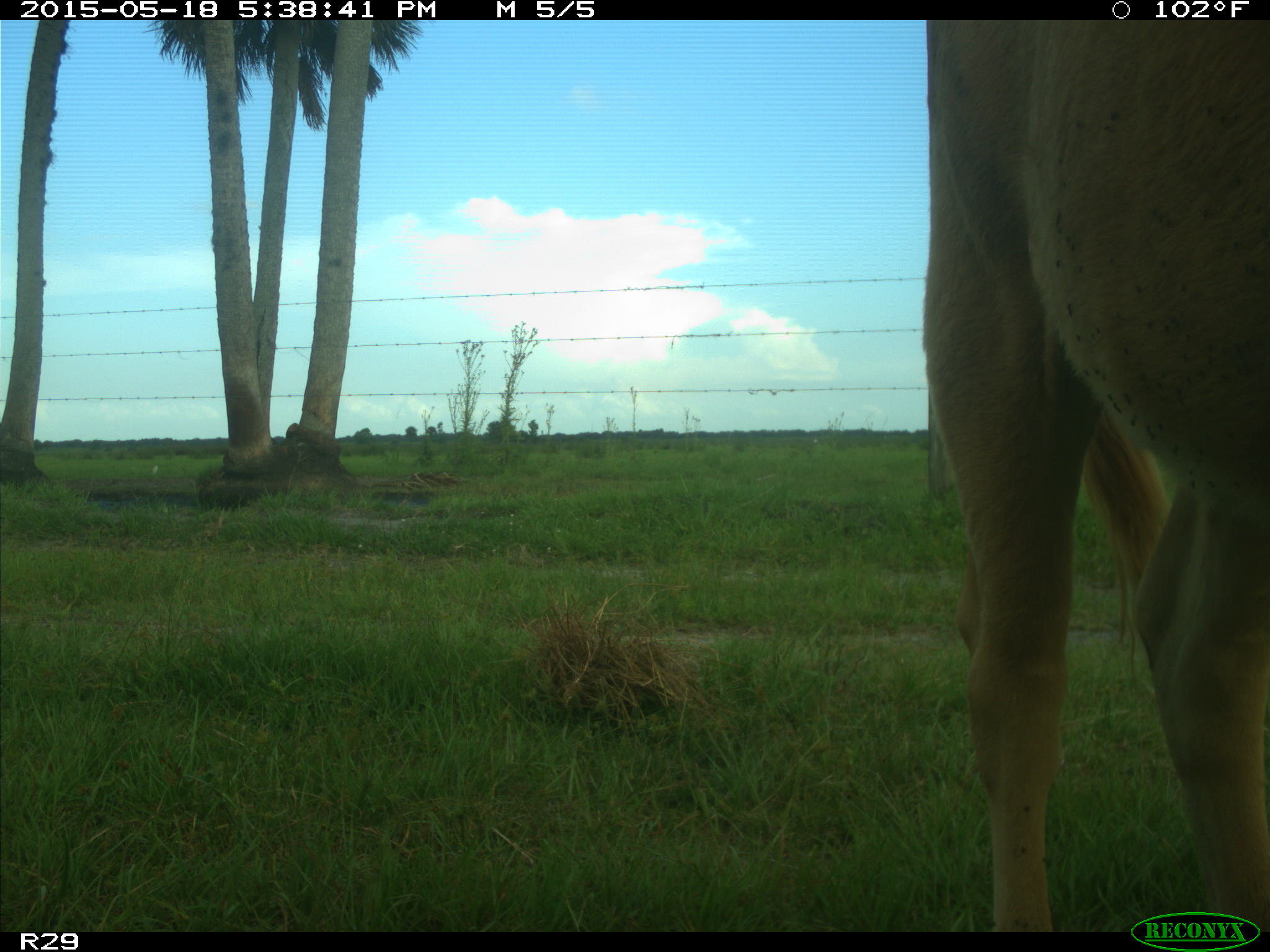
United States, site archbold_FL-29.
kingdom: Animalia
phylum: Chordata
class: Mammalia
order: Artiodactyla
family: Bovidae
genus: Bos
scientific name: Bos taurus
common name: domestic cow